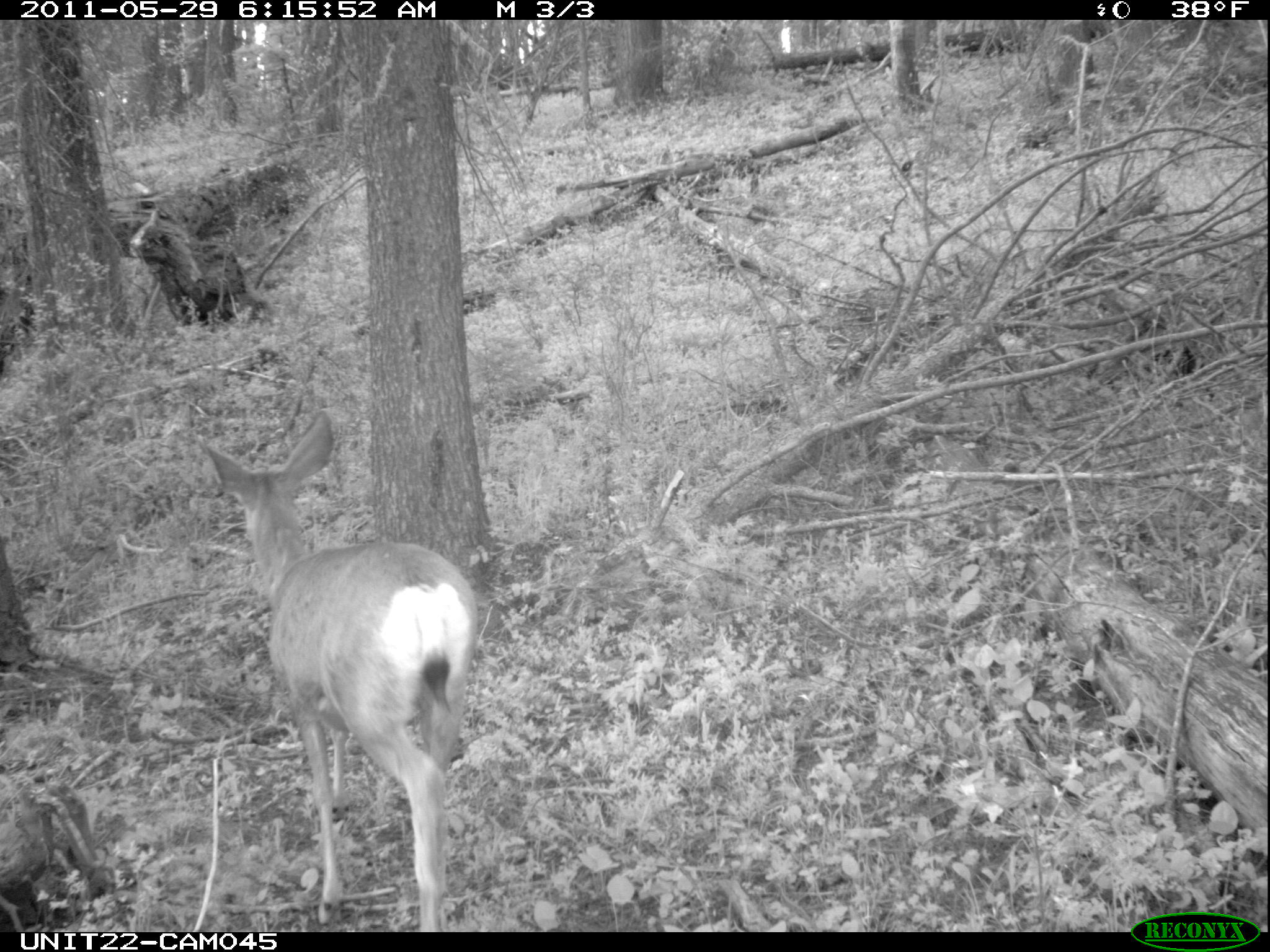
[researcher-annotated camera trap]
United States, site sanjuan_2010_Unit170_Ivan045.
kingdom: Animalia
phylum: Chordata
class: Mammalia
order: Artiodactyla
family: Cervidae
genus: Odocoileus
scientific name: Odocoileus hemionus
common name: mule deer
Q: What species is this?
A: Odocoileus hemionus (mule deer).